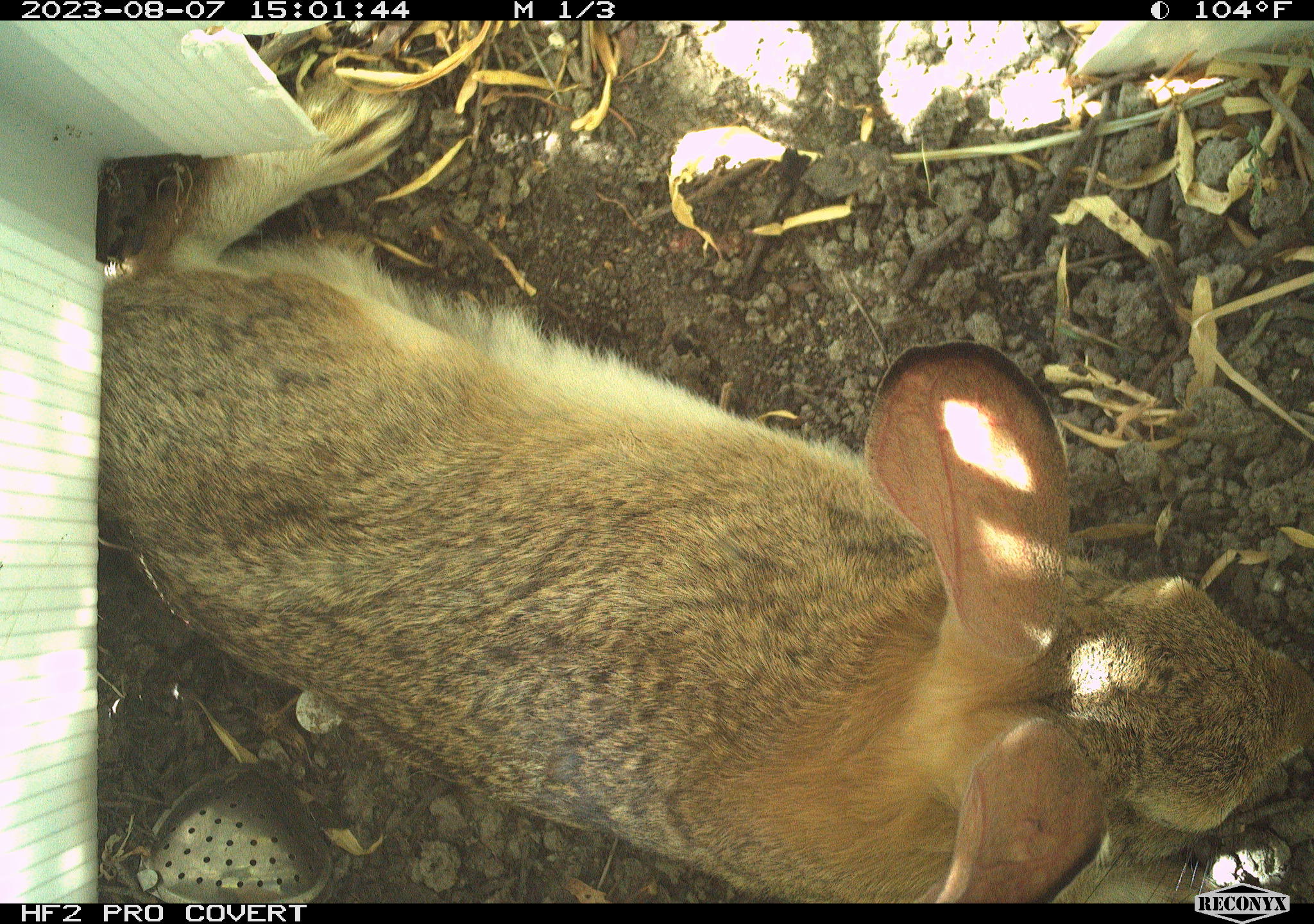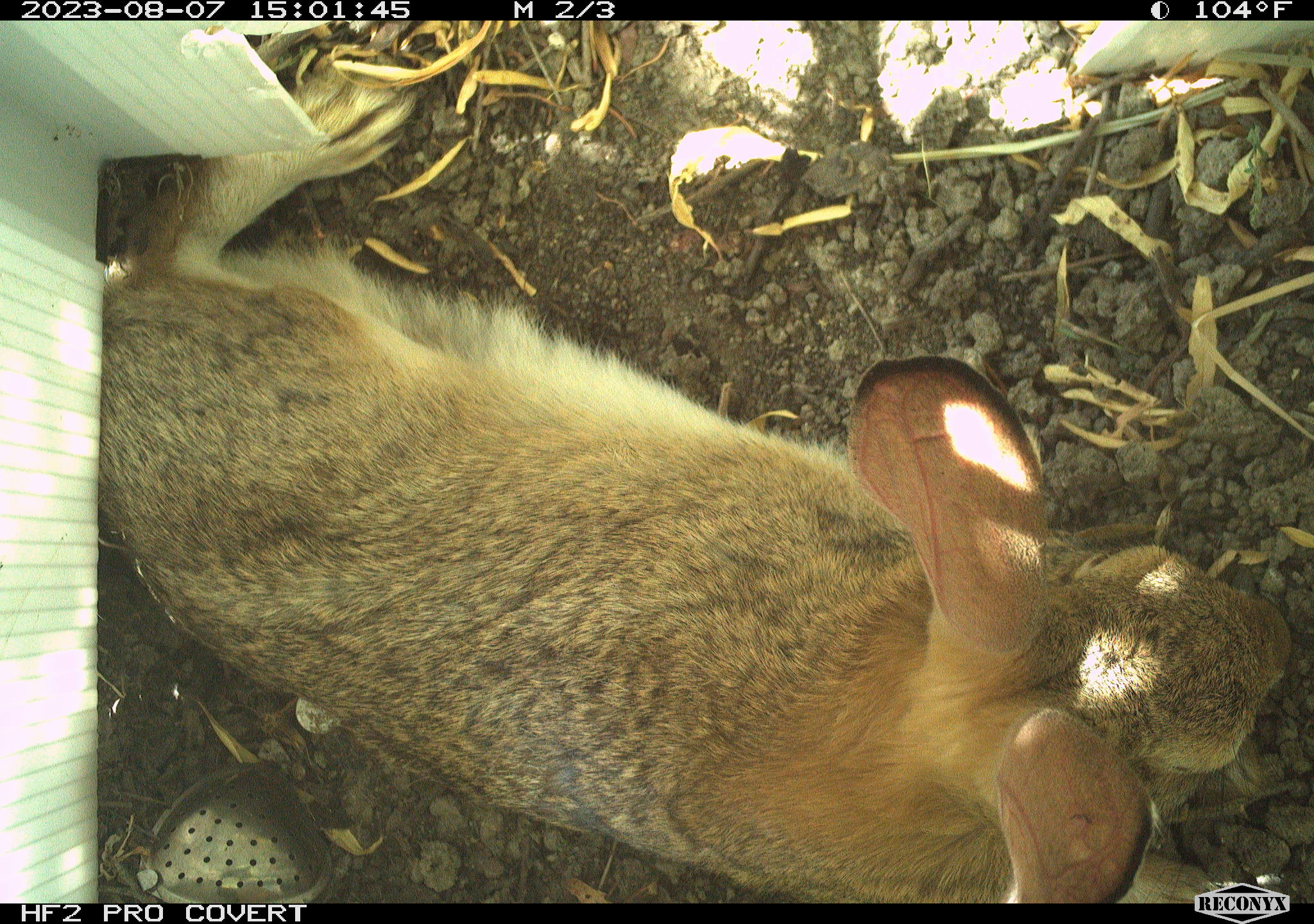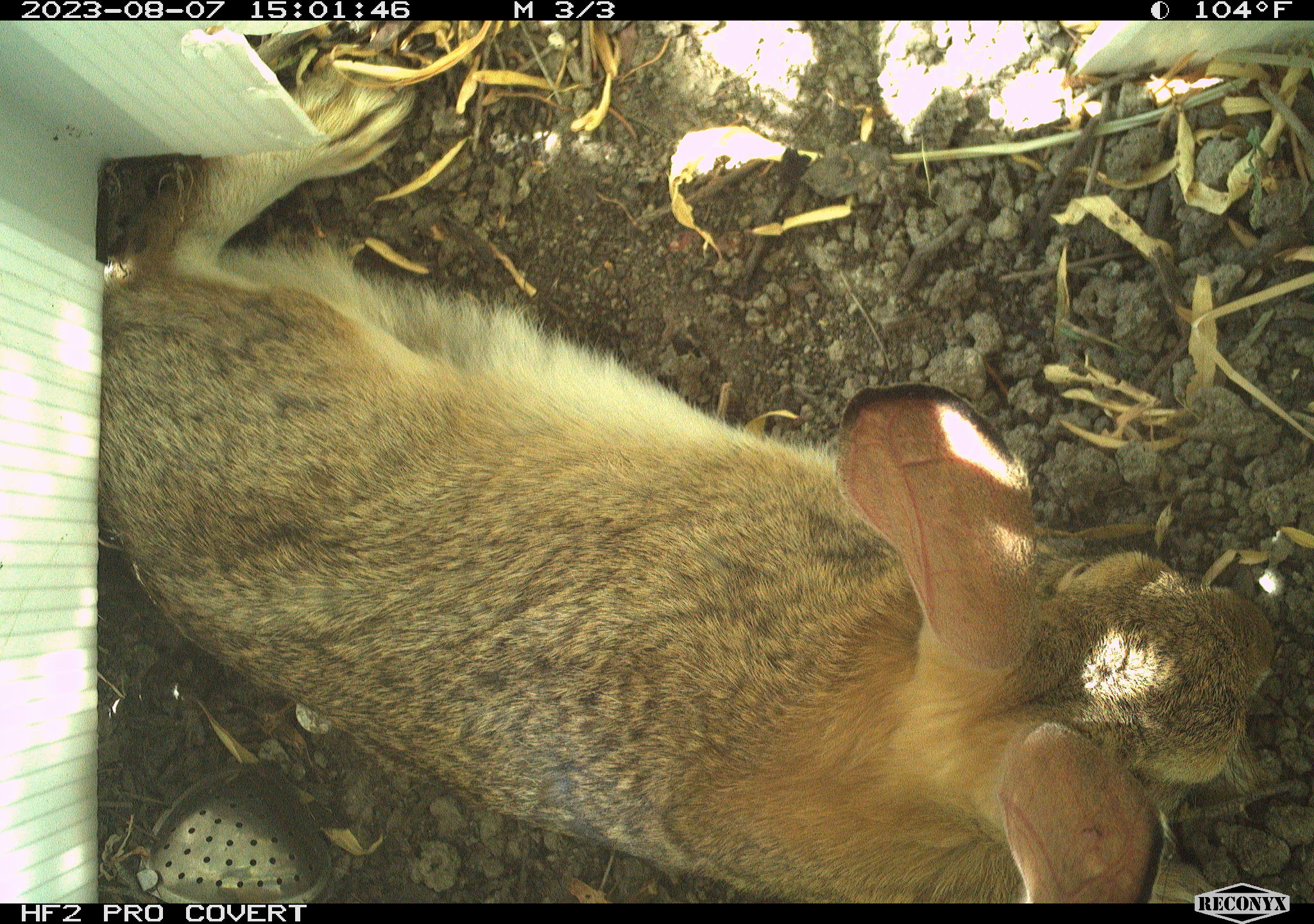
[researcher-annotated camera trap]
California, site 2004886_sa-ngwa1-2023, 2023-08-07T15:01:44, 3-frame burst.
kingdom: Animalia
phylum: Chordata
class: Mammalia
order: Lagomorpha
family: Leporidae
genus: Sylvilagus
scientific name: Sylvilagus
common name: cottontail rabbits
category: sylvilagus species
Sylvilagus species (cottontail rabbits) (Sylvilagus).